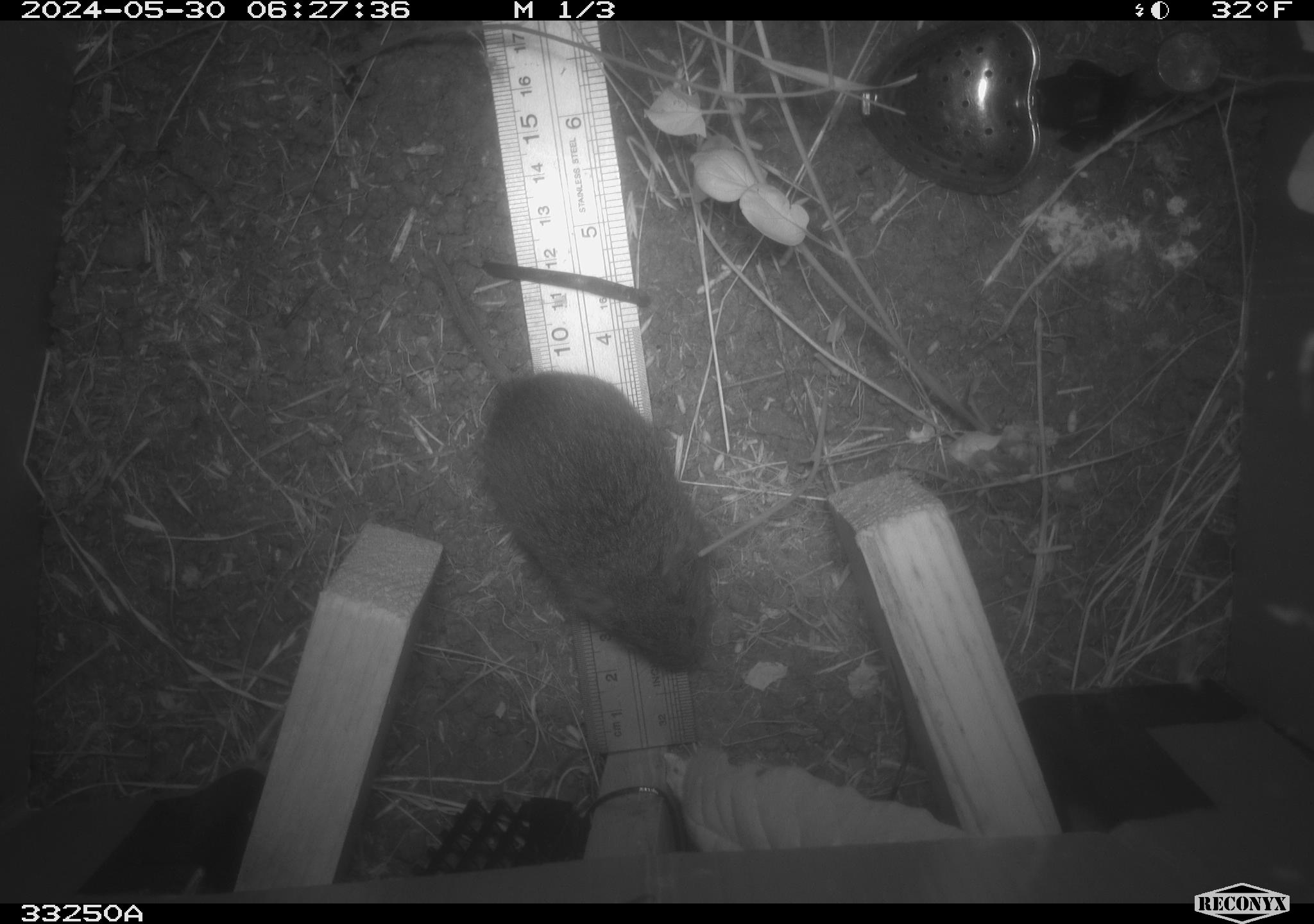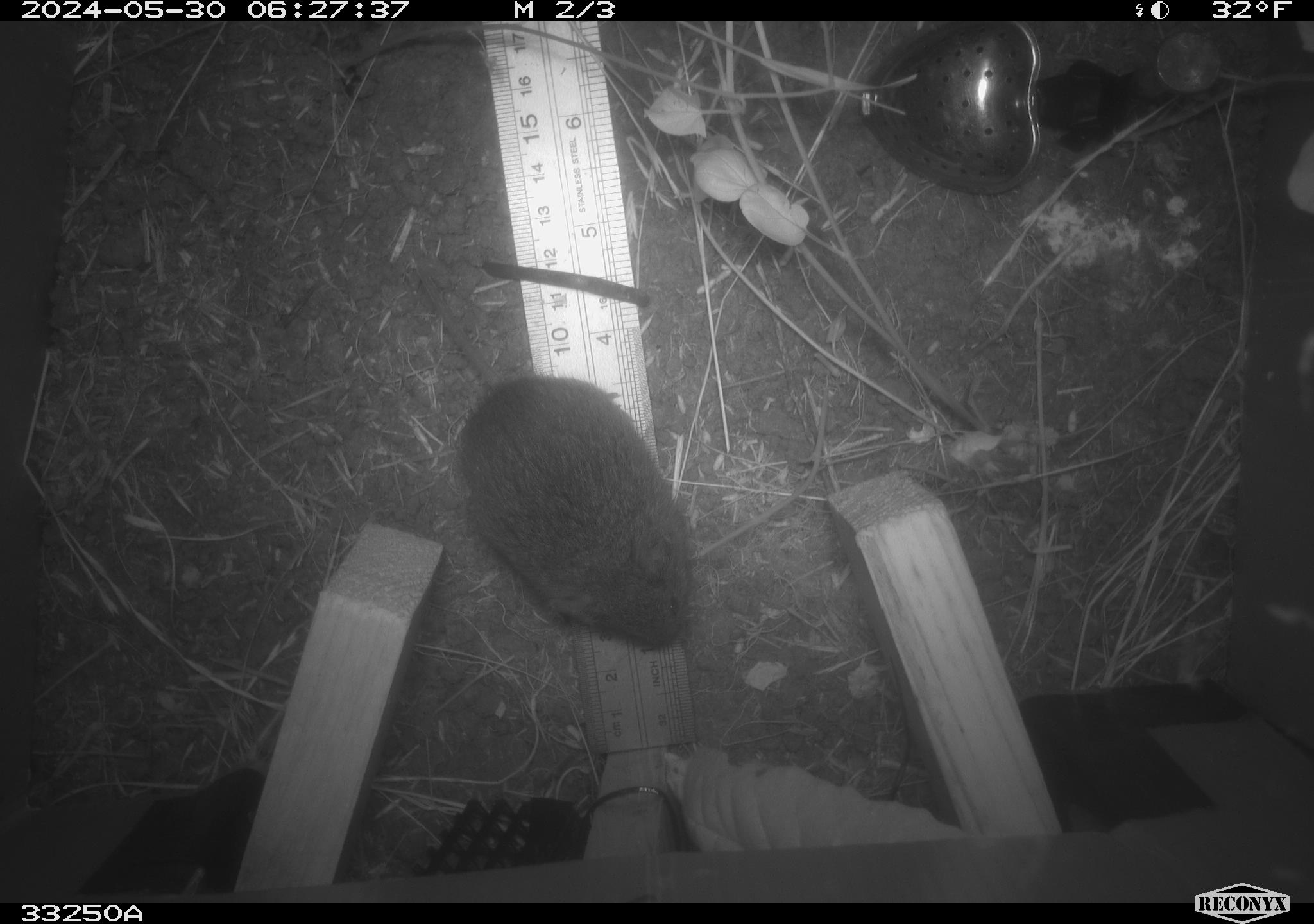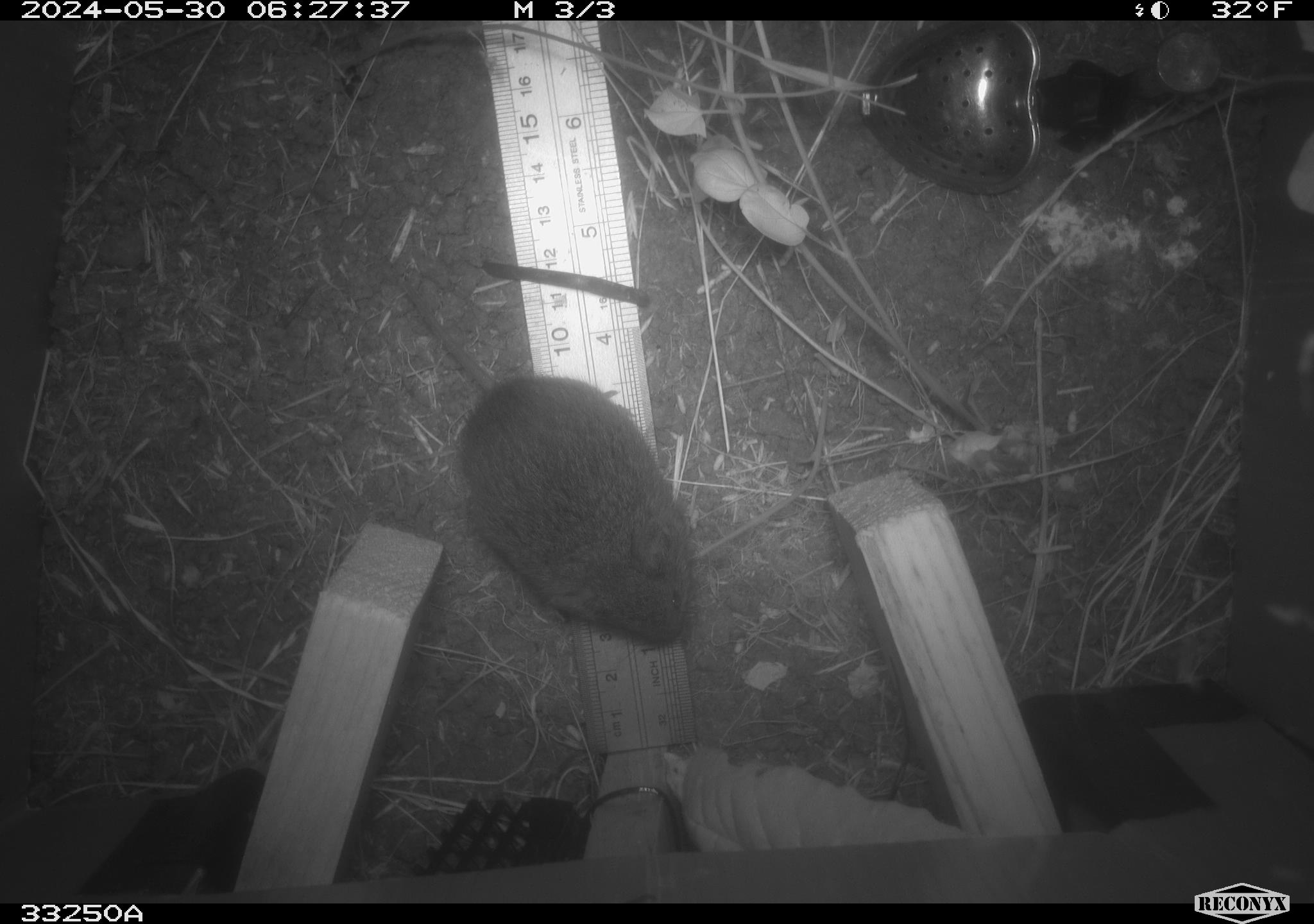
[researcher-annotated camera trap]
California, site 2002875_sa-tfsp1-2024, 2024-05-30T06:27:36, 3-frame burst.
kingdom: Animalia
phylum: Chordata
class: Mammalia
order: Rodentia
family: Cricetidae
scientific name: Arvicolinae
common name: voles, lemmings, and muskrats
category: arvicolinae subfamily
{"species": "arvicolinae subfamily (voles, lemmings, and muskrats) (Arvicolinae)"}